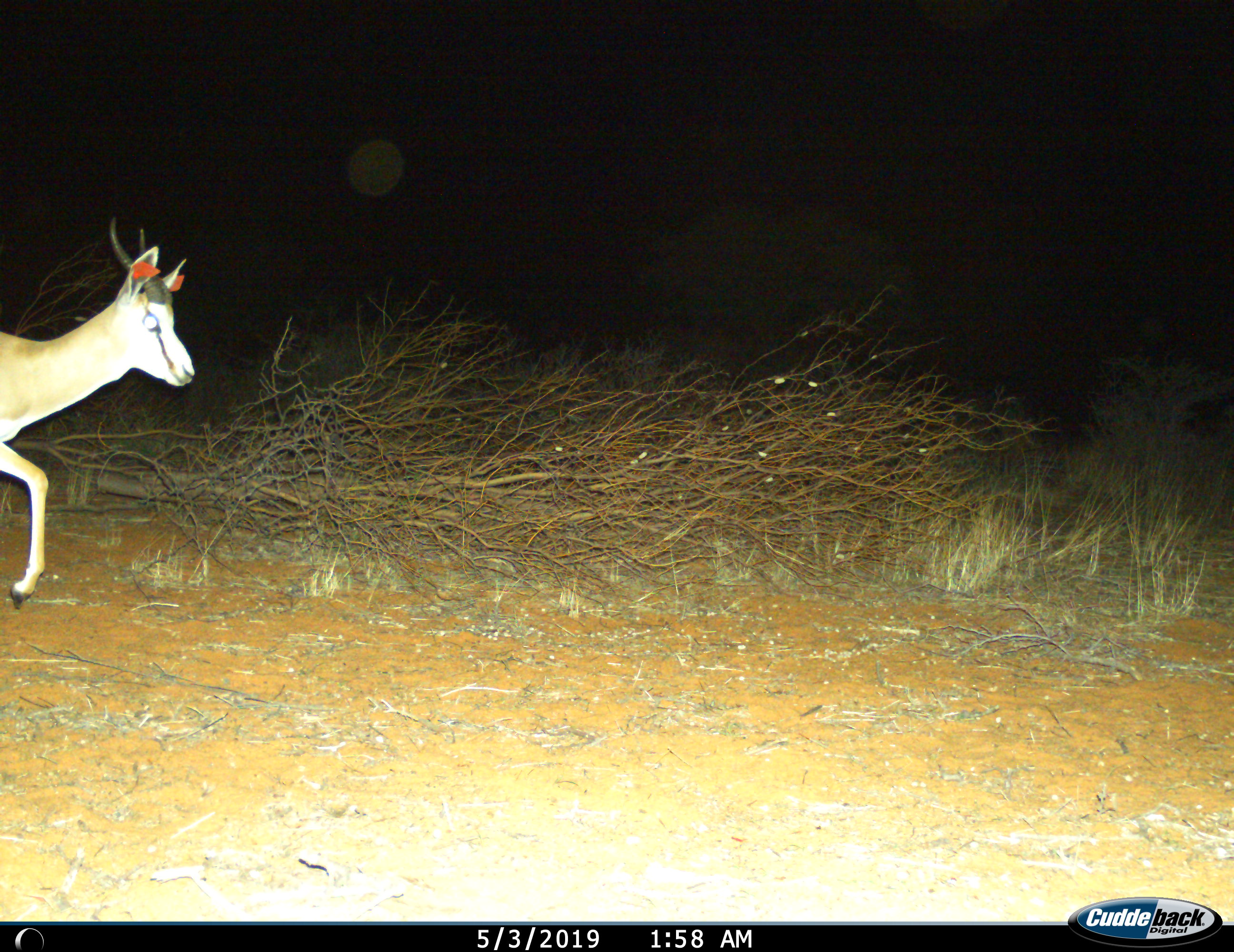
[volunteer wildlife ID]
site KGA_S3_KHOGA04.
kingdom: Animalia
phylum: Chordata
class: Mammalia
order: Artiodactyla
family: Bovidae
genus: Antidorcas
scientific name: Antidorcas marsupialis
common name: springbok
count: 1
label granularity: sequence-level